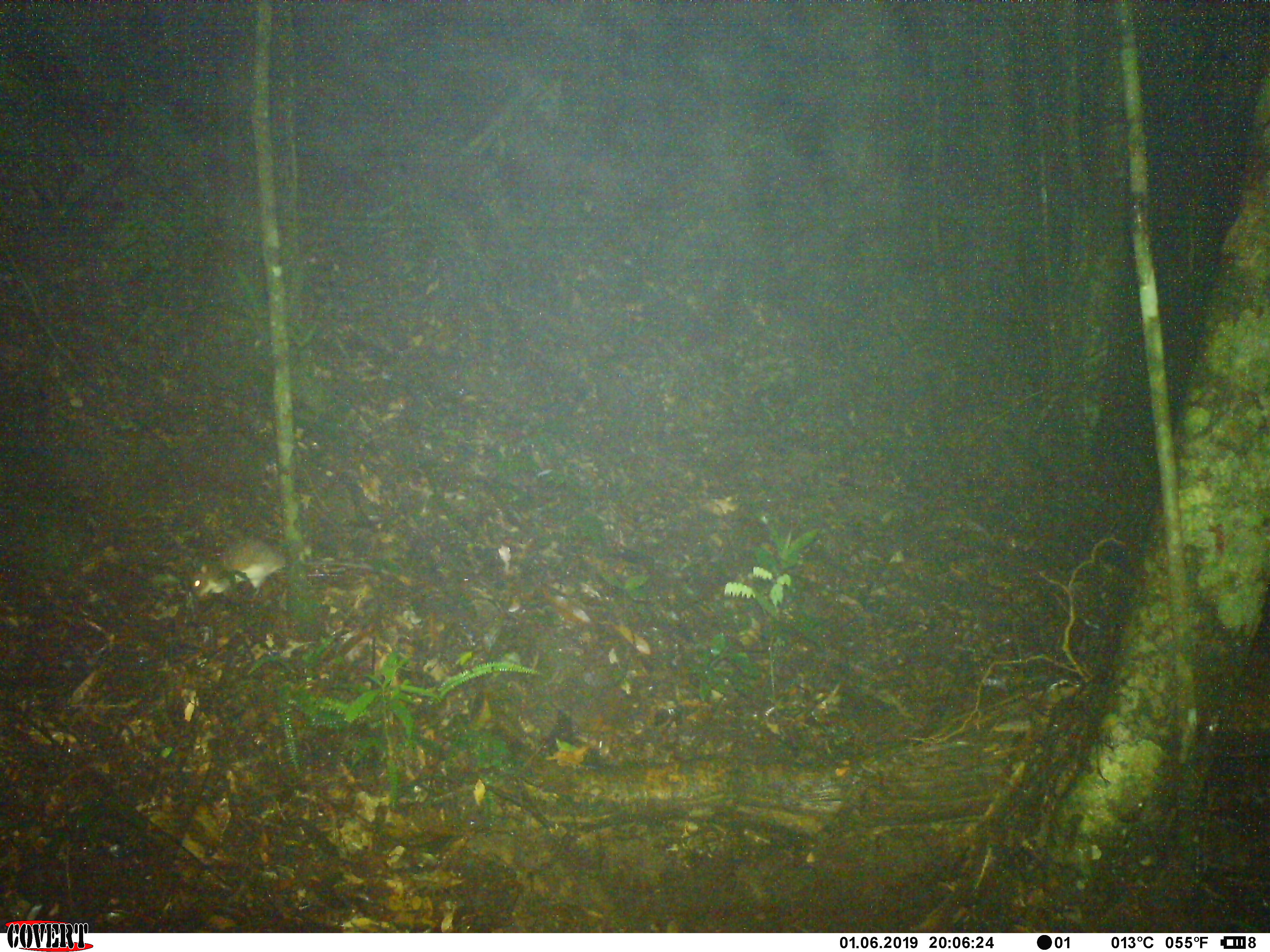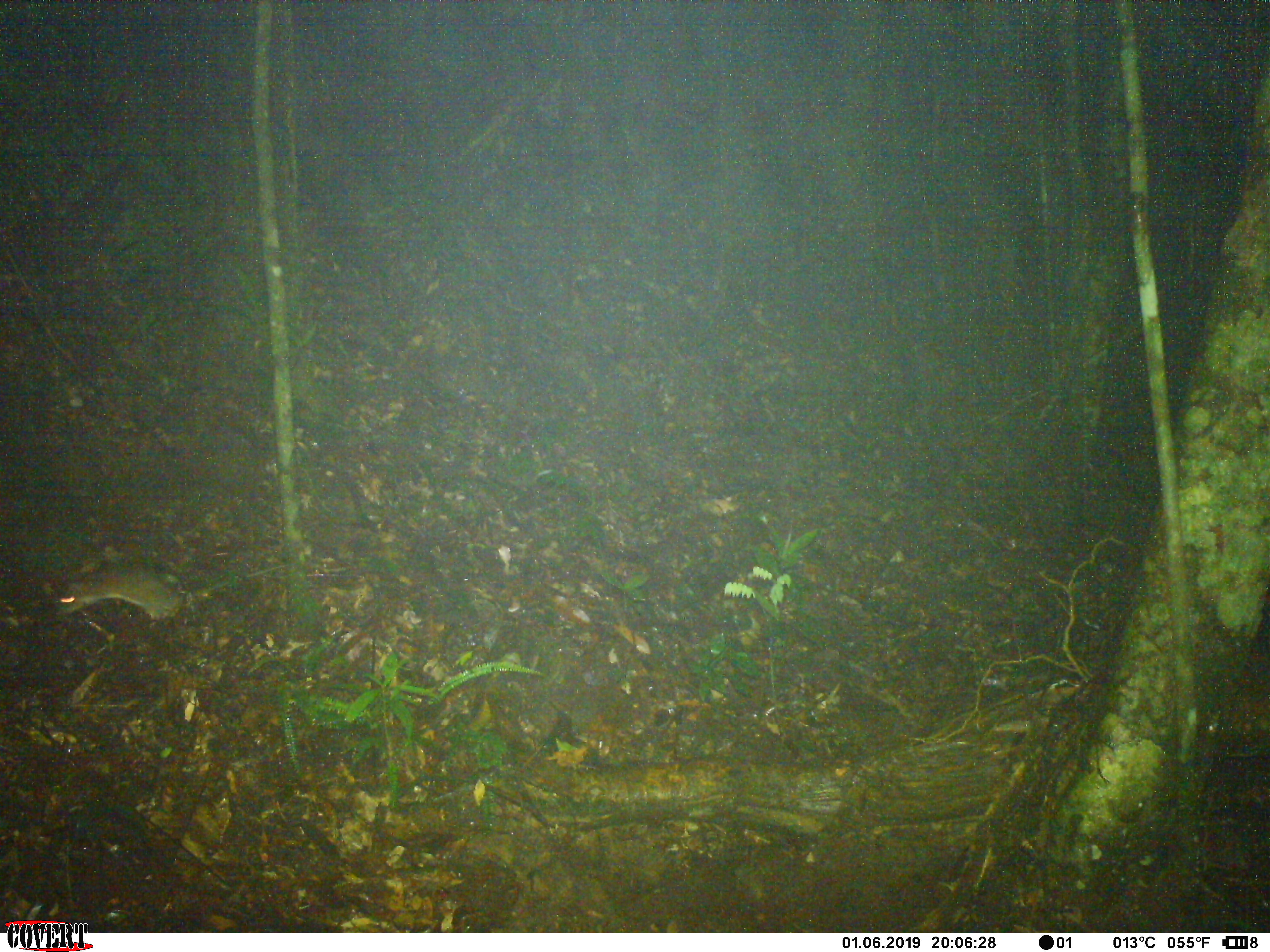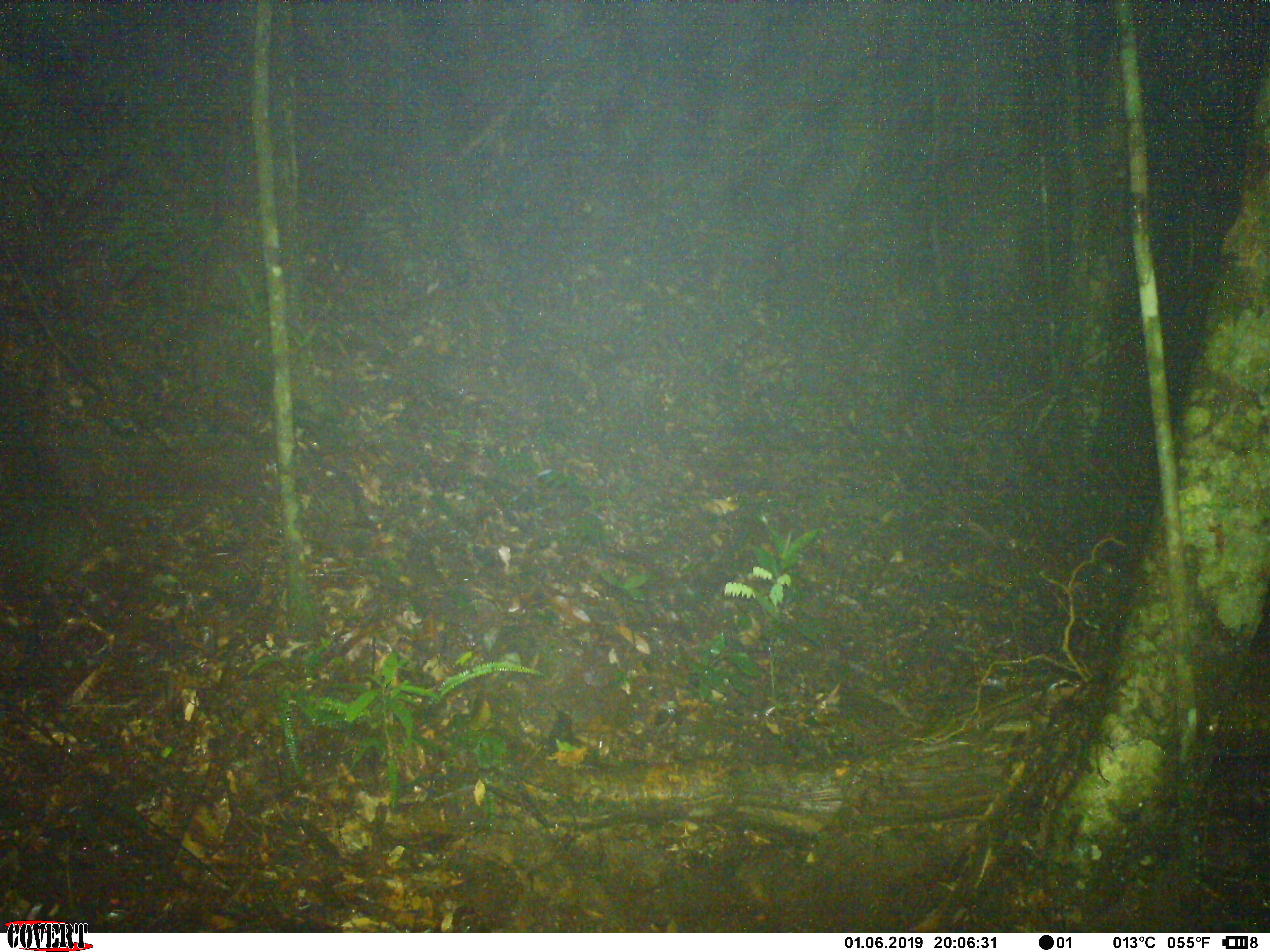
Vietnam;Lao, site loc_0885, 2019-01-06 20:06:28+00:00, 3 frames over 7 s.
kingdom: Animalia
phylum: Chordata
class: Mammalia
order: Rodentia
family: Muridae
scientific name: Muridae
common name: old-world mice and rats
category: unidentified murid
Unidentified murid (old-world mice and rats) (Muridae). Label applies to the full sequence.